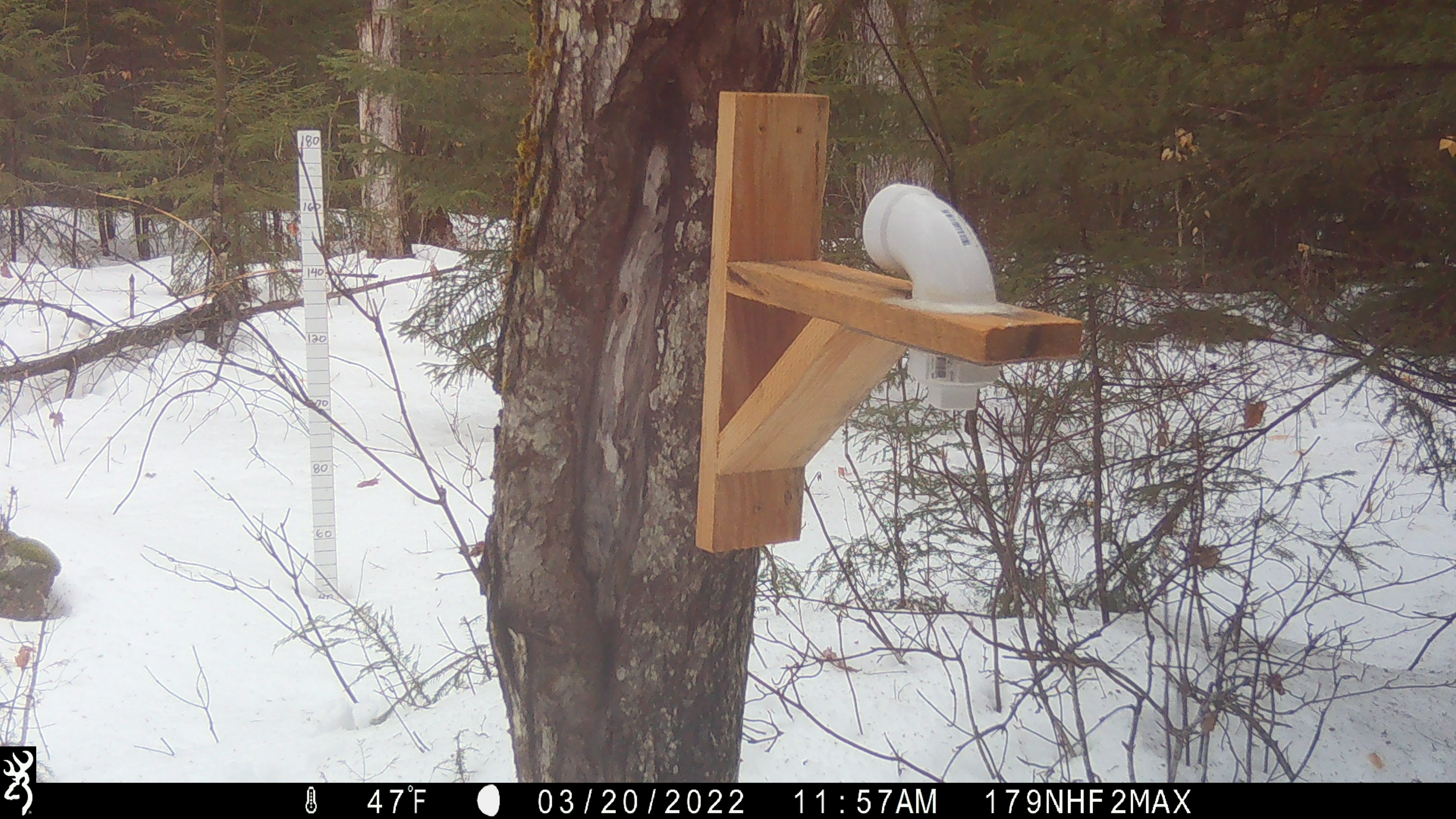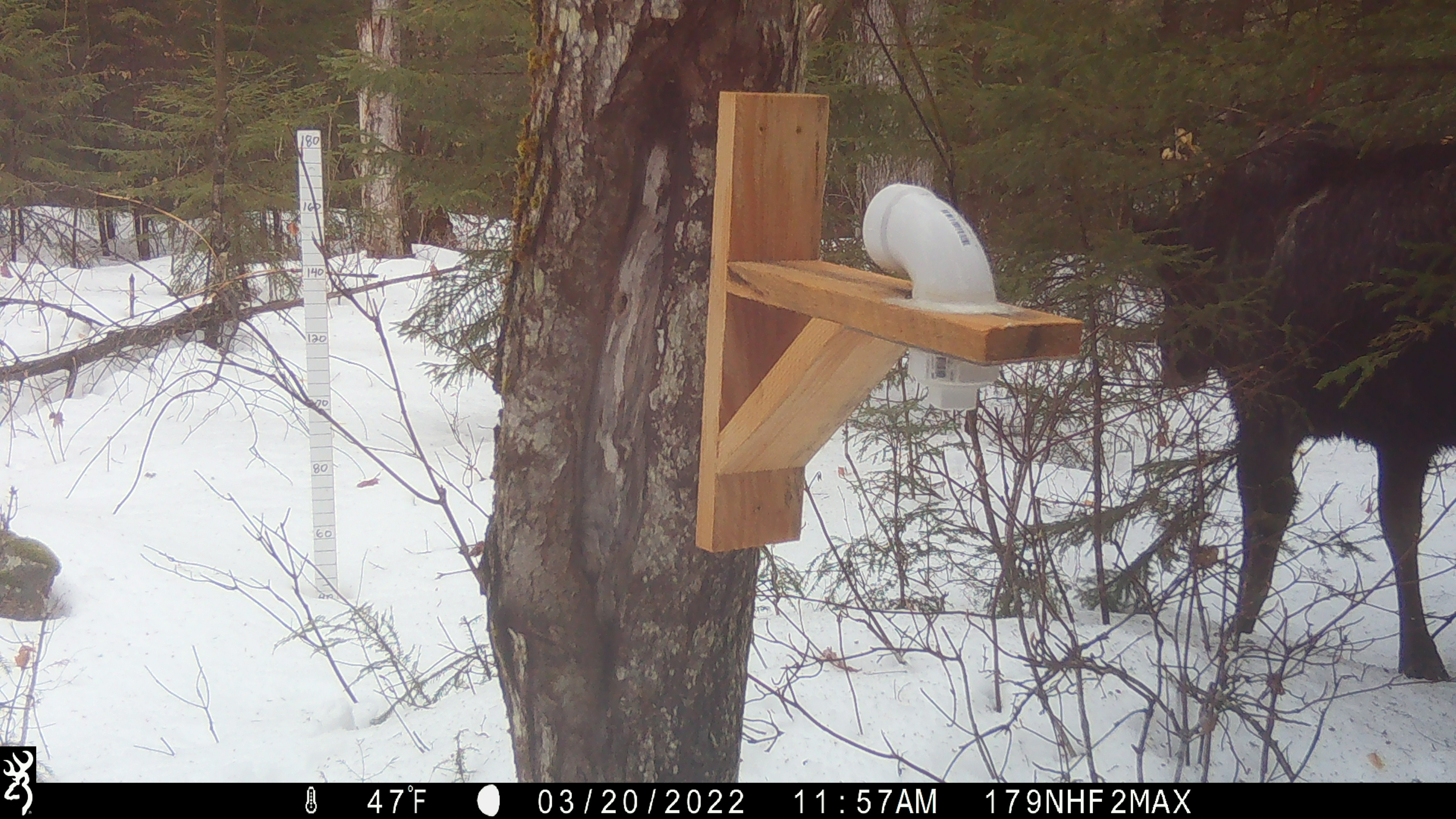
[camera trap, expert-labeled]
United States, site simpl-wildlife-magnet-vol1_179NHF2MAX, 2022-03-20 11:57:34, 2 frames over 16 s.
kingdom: Animalia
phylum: Chordata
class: Mammalia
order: Artiodactyla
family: Cervidae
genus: Alces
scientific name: Alces alces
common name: moose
Moose (Alces alces).